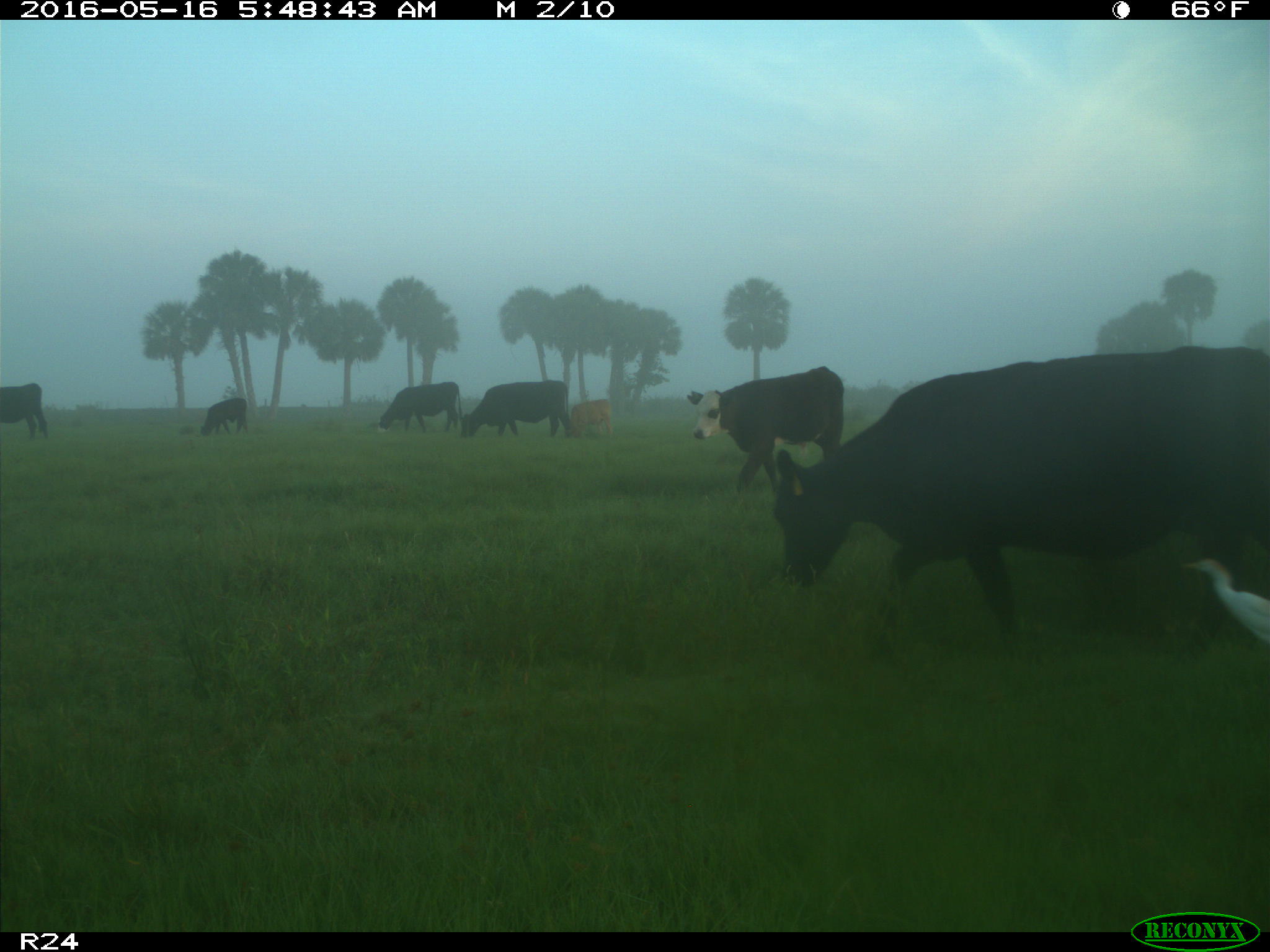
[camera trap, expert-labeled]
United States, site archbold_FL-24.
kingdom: Animalia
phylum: Chordata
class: Mammalia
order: Artiodactyla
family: Bovidae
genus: Bos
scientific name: Bos taurus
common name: domestic cow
Bos taurus (domestic cow).